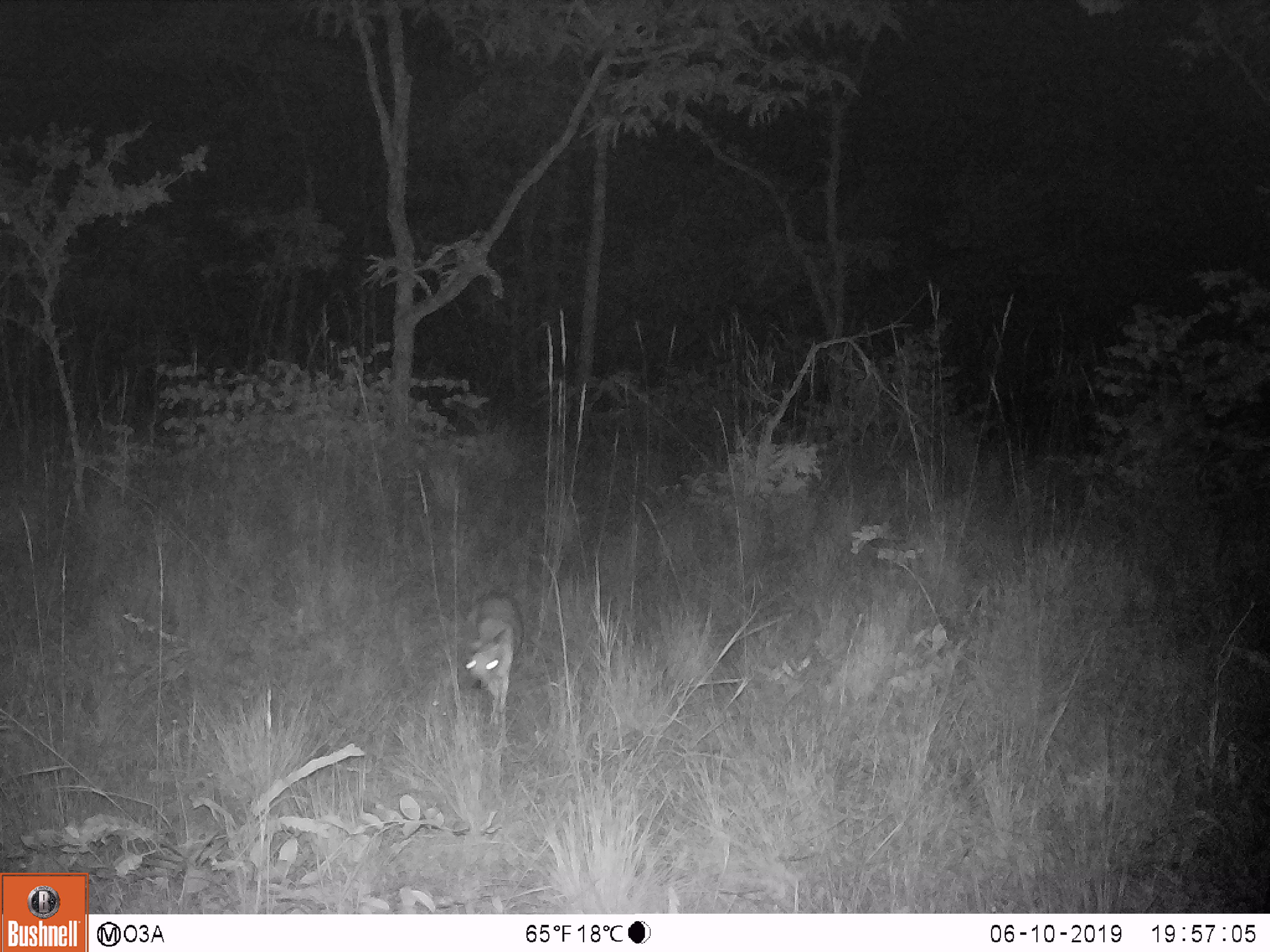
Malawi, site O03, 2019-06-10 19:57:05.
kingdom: Animalia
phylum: Chordata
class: Mammalia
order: Artiodactyla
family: Bovidae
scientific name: Antilopinae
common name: small antelope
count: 1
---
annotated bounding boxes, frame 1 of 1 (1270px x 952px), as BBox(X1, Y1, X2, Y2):
small antelope: BBox(454, 585, 523, 744)